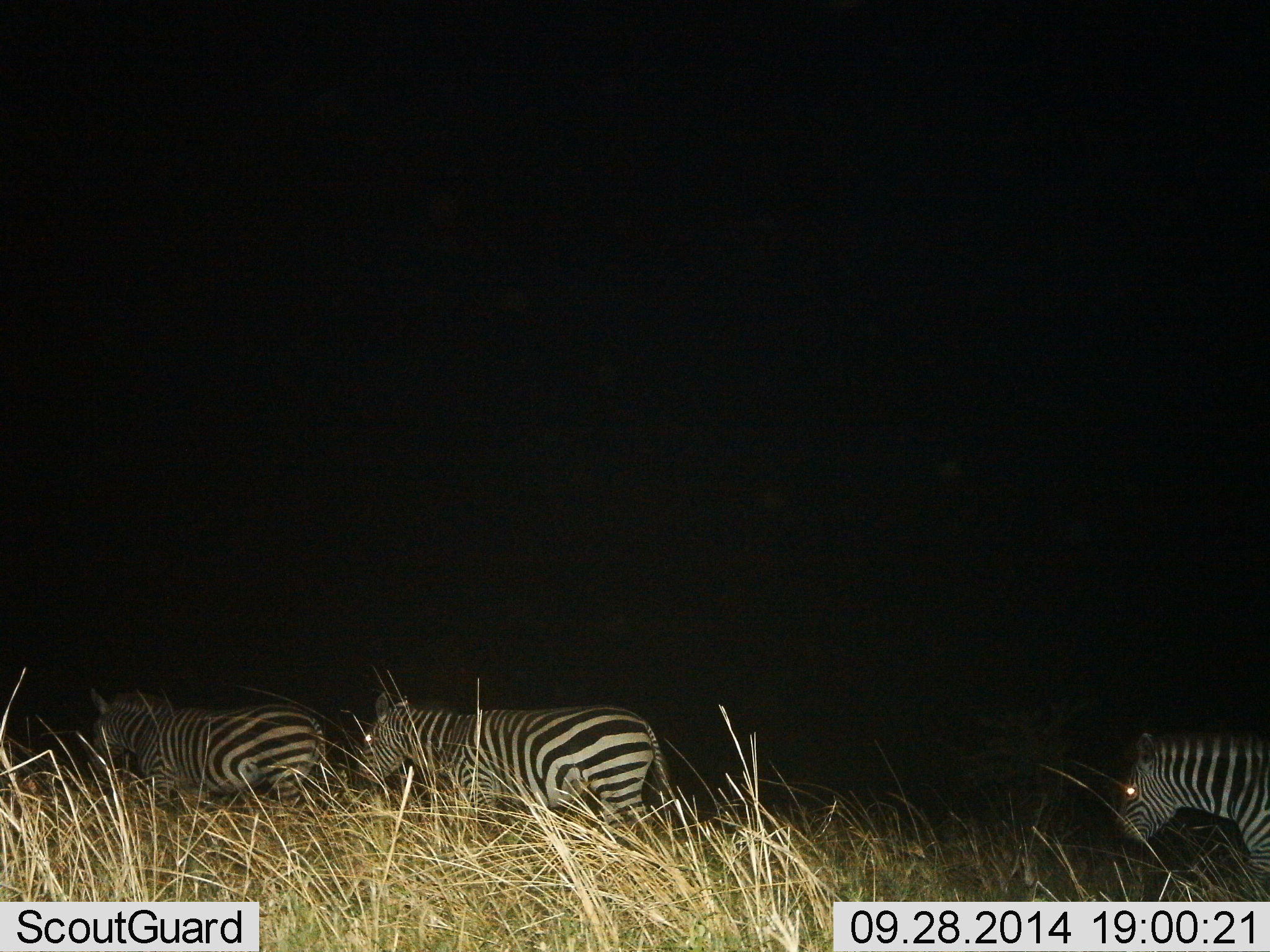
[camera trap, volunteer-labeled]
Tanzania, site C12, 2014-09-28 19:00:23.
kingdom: Animalia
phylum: Chordata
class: Mammalia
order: Perissodactyla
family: Equidae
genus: Equus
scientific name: Equus quagga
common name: plains zebra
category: zebra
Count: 3.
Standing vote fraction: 10%.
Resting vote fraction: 0%.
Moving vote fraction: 90%.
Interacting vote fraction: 0%.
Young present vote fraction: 0%.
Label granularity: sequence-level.